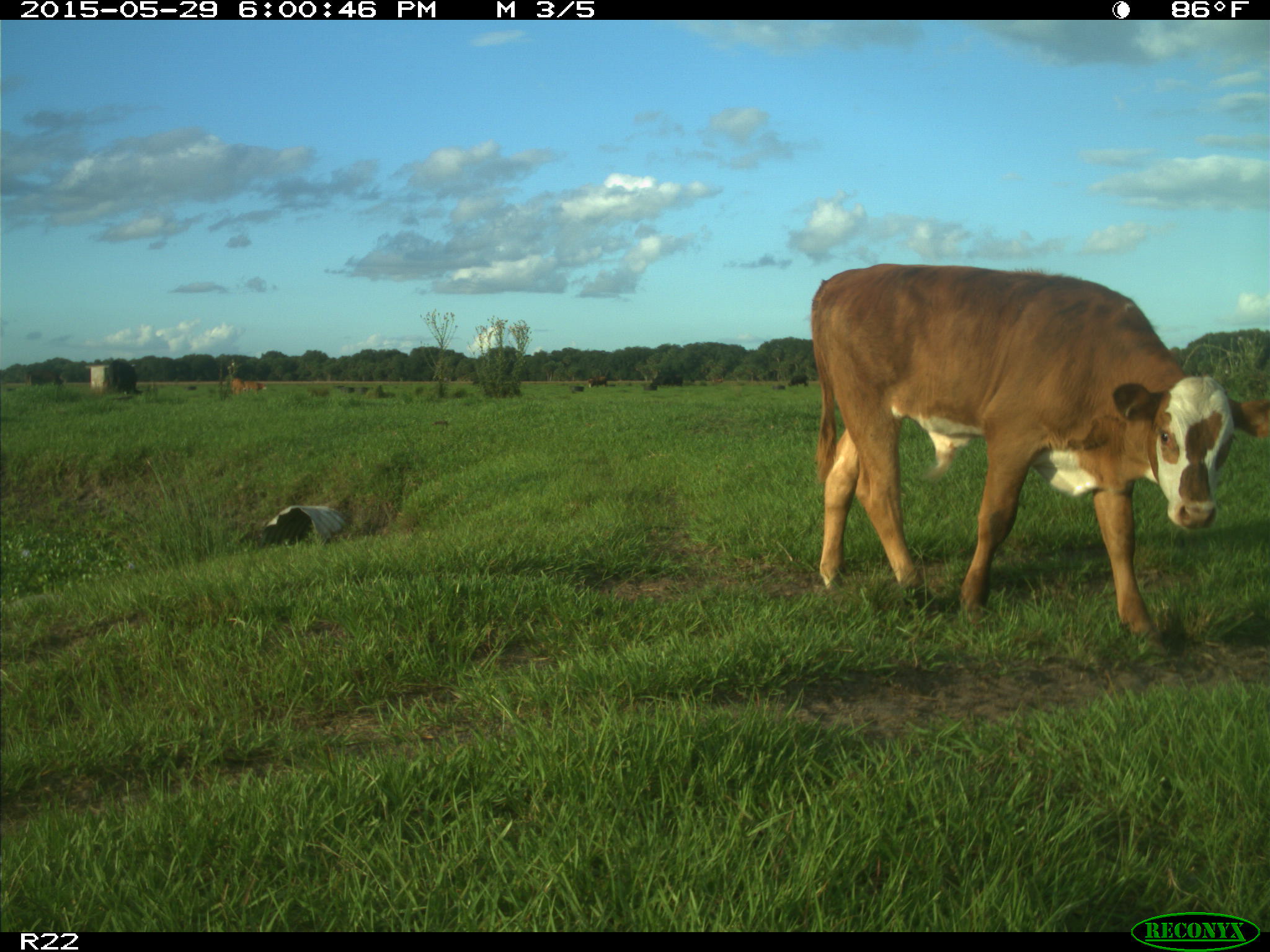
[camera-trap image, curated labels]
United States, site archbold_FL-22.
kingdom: Animalia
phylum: Chordata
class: Mammalia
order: Artiodactyla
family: Bovidae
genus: Bos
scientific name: Bos taurus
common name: domestic cow